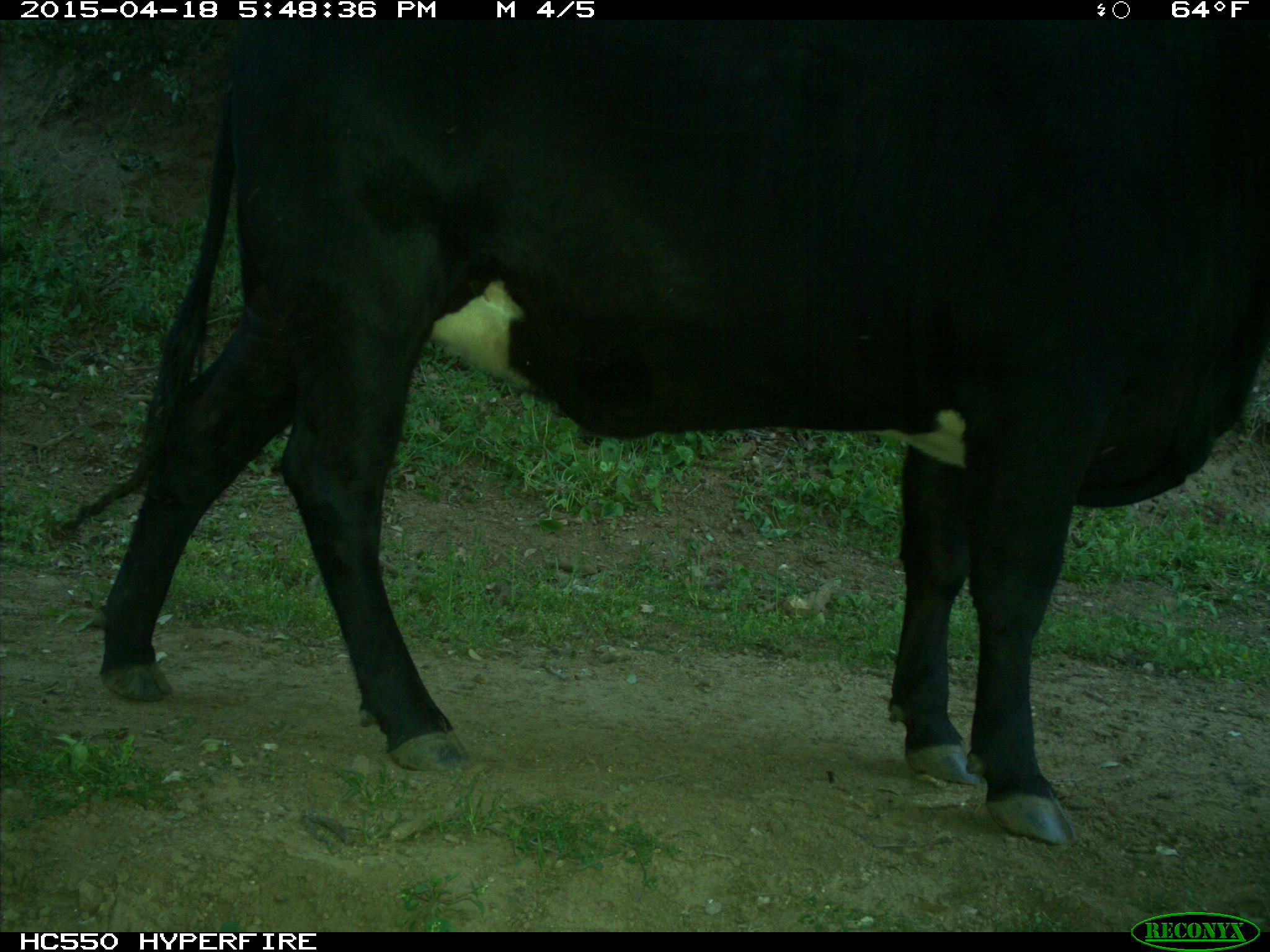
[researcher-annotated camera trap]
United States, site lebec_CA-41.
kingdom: Animalia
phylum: Chordata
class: Mammalia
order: Artiodactyla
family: Bovidae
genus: Bos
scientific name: Bos taurus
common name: domestic cow